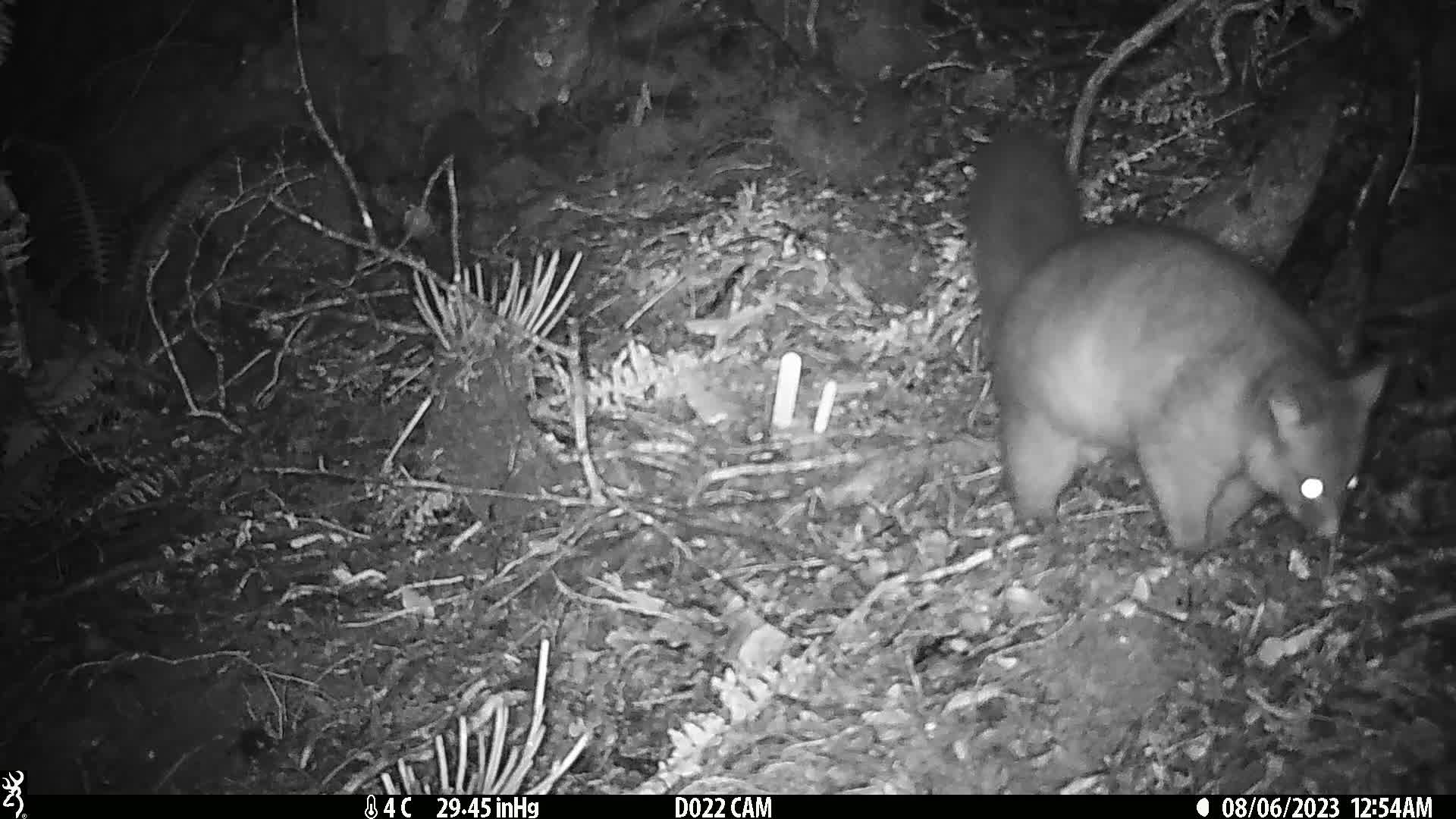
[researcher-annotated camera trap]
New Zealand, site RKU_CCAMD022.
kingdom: Animalia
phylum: Chordata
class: Mammalia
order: Diprotodontia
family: Phalangeridae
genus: Trichosurus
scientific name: Trichosurus vulpecula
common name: common brushtail possum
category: possum